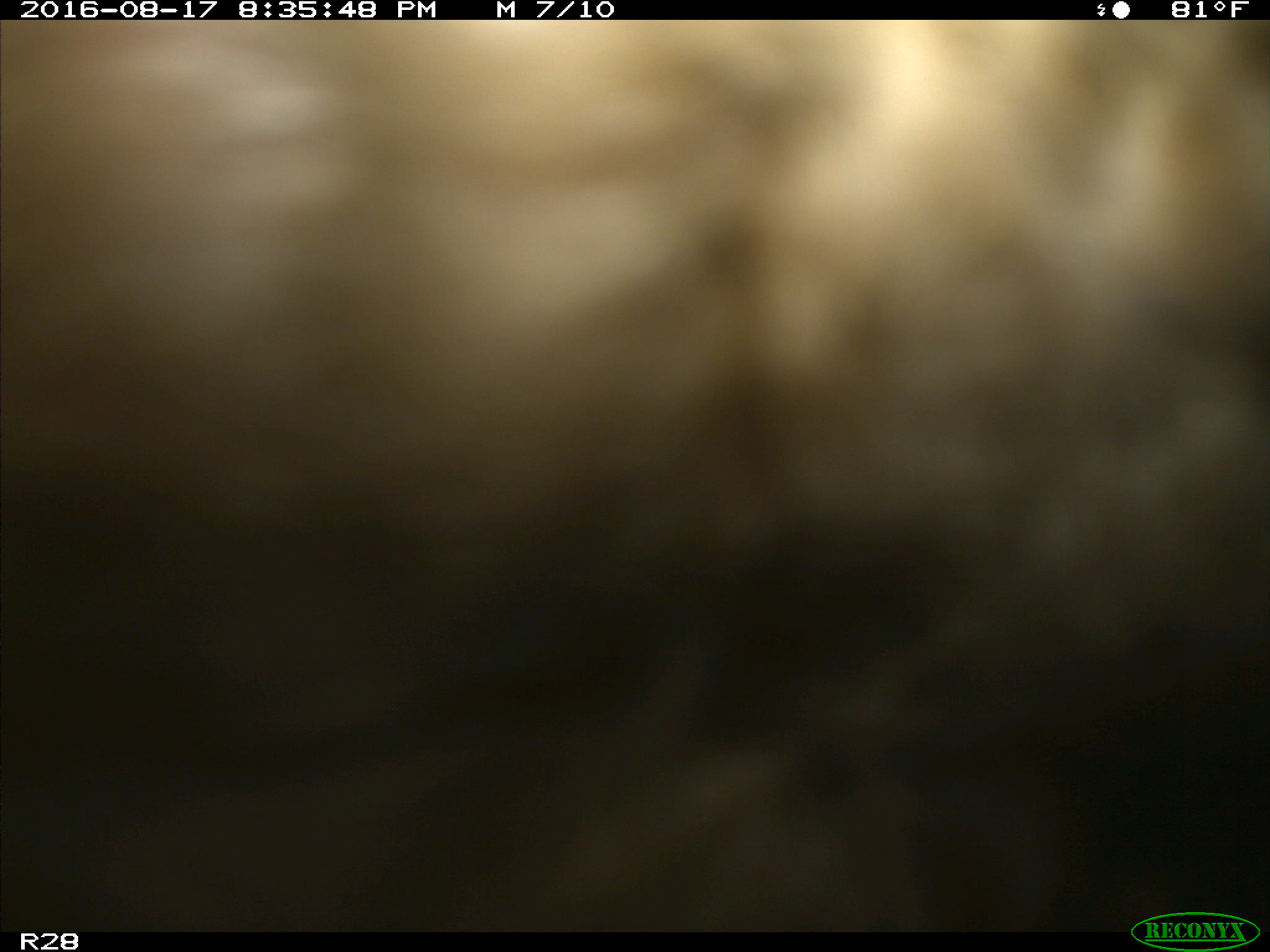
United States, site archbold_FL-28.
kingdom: Animalia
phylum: Chordata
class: Mammalia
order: Artiodactyla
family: Bovidae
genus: Bos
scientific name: Bos taurus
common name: domestic cow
Bos taurus (domestic cow).